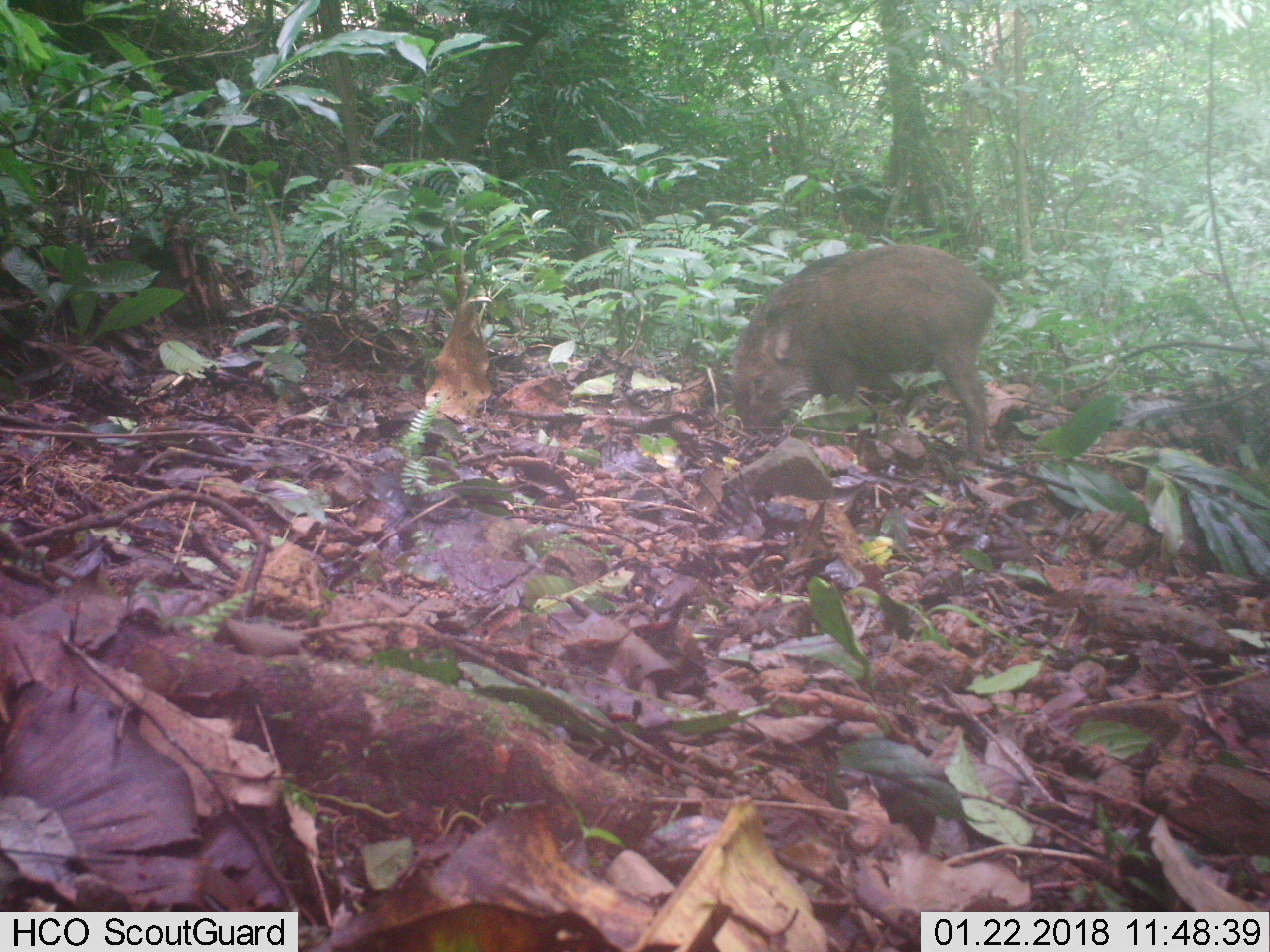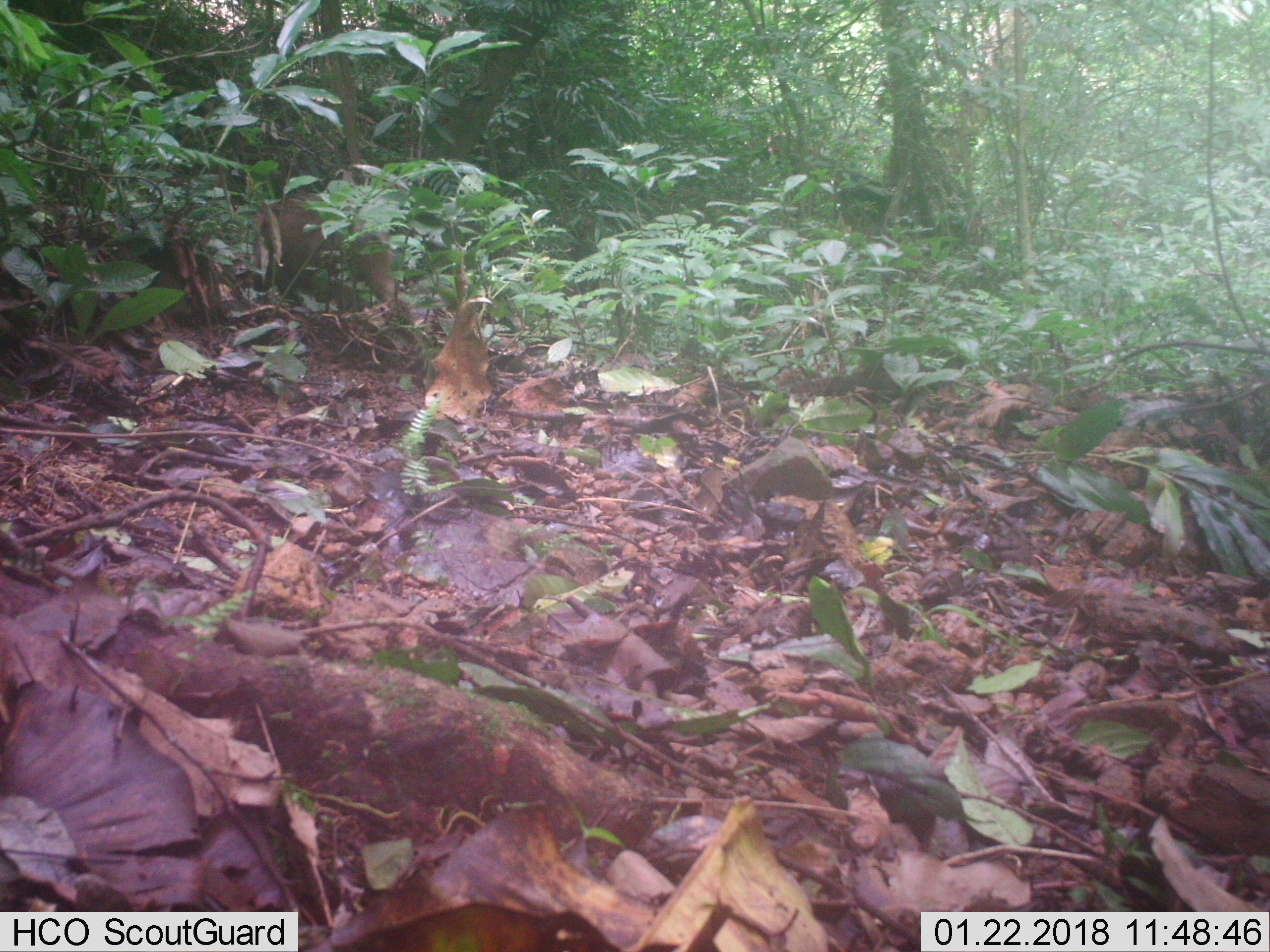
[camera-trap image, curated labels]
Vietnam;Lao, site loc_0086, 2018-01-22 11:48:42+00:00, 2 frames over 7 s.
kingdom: Animalia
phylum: Chordata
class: Mammalia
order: Artiodactyla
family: Suidae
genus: Sus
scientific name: Sus scrofa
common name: eurasian wild pig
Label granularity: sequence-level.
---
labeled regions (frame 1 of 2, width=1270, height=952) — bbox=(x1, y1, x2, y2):
eurasian wild pig: bbox=(731, 244, 1008, 462)